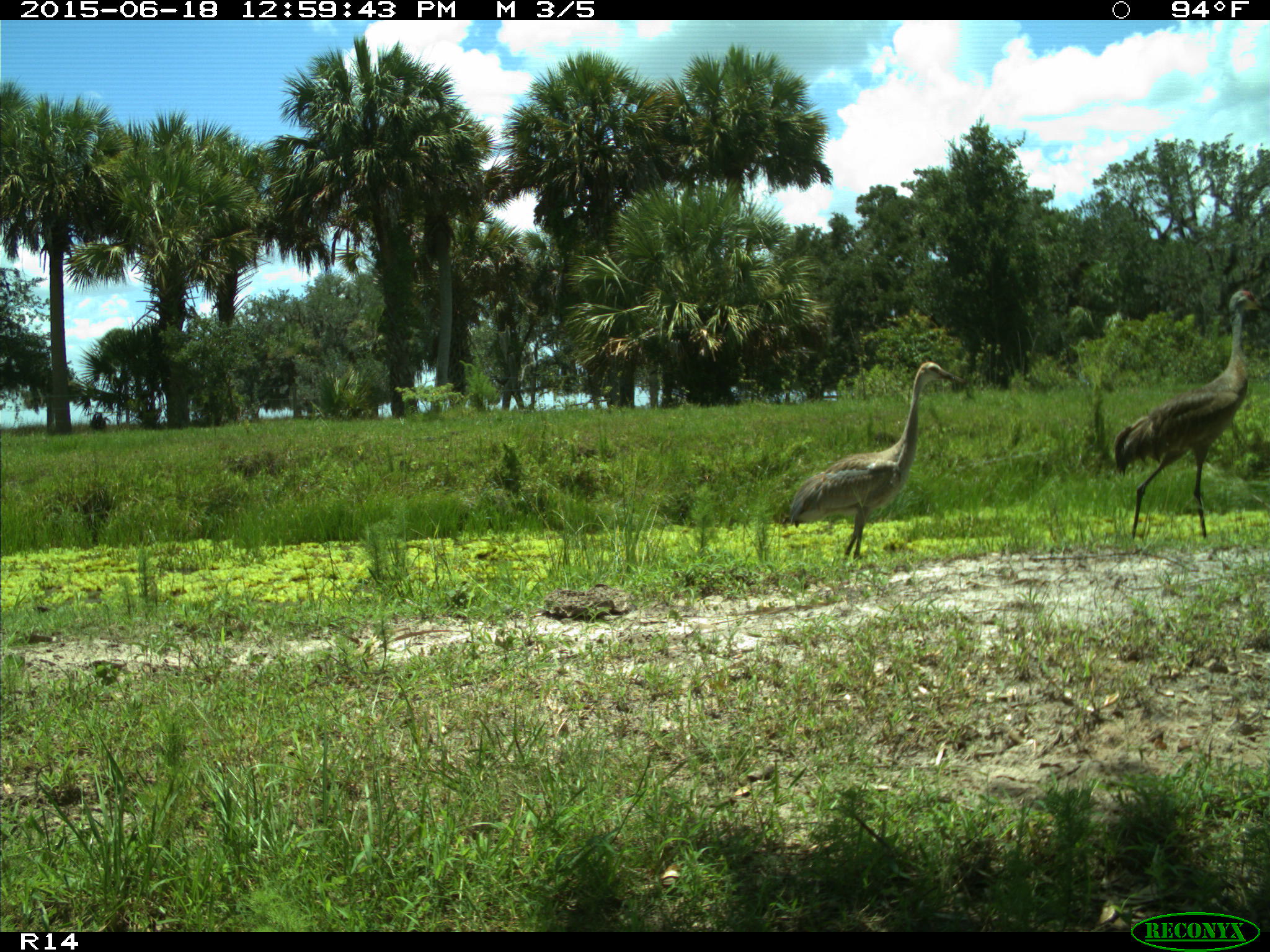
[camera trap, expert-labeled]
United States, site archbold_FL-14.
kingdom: Animalia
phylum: Chordata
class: Mammalia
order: Artiodactyla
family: Bovidae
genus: Bos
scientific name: Bos taurus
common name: domestic cow